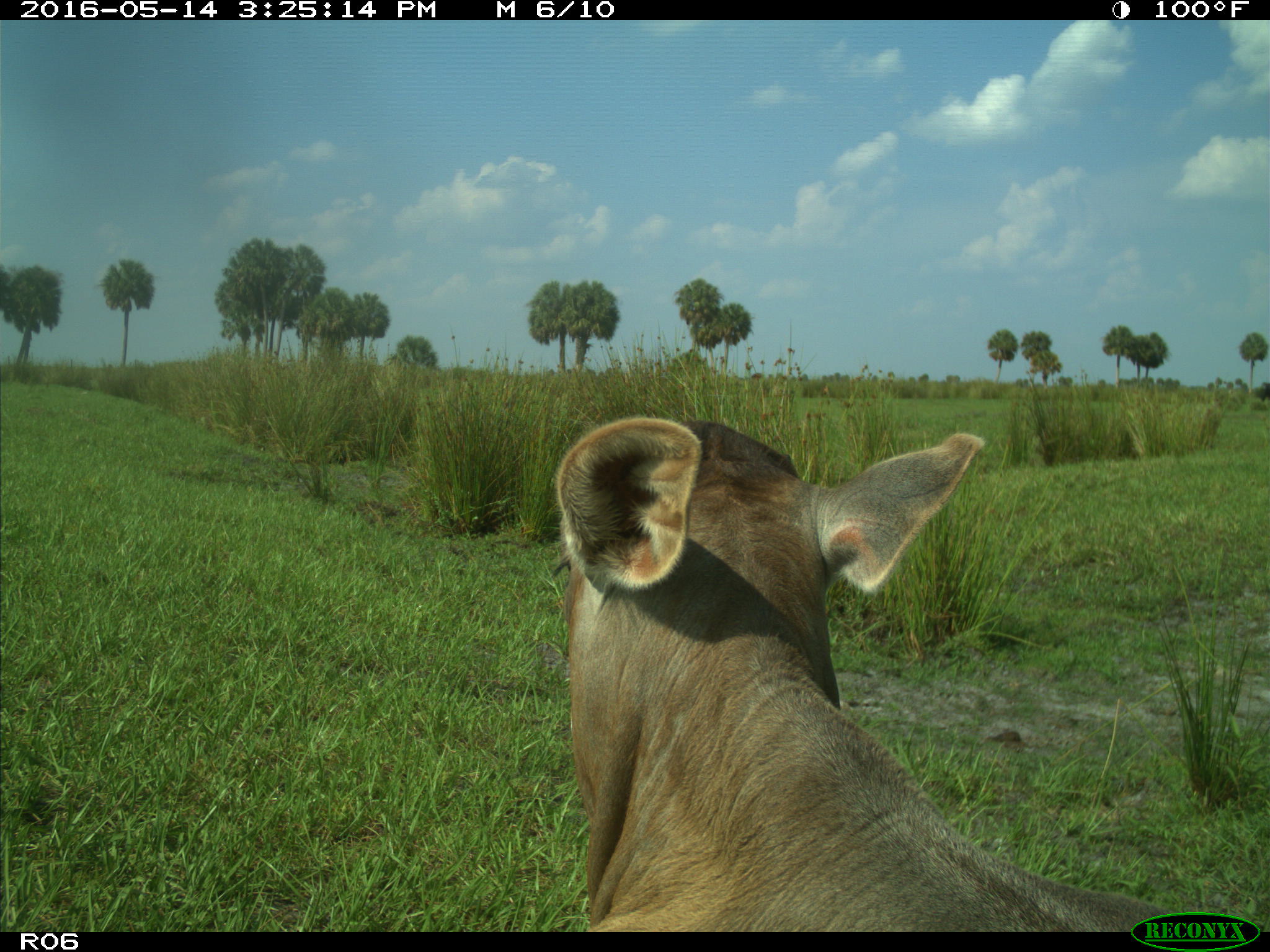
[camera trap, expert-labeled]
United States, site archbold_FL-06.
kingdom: Animalia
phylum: Chordata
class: Mammalia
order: Artiodactyla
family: Bovidae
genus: Bos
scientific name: Bos taurus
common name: domestic cow